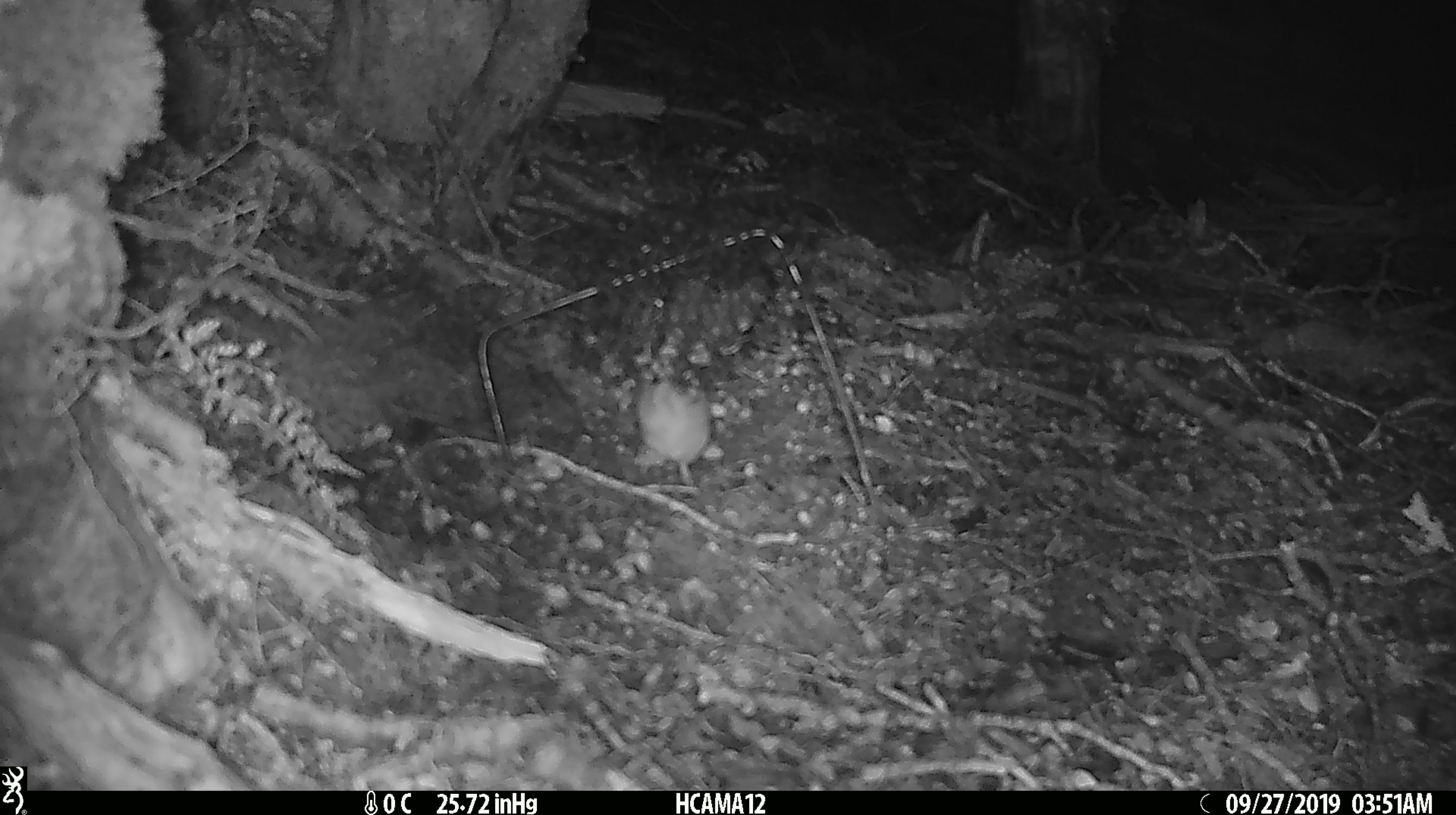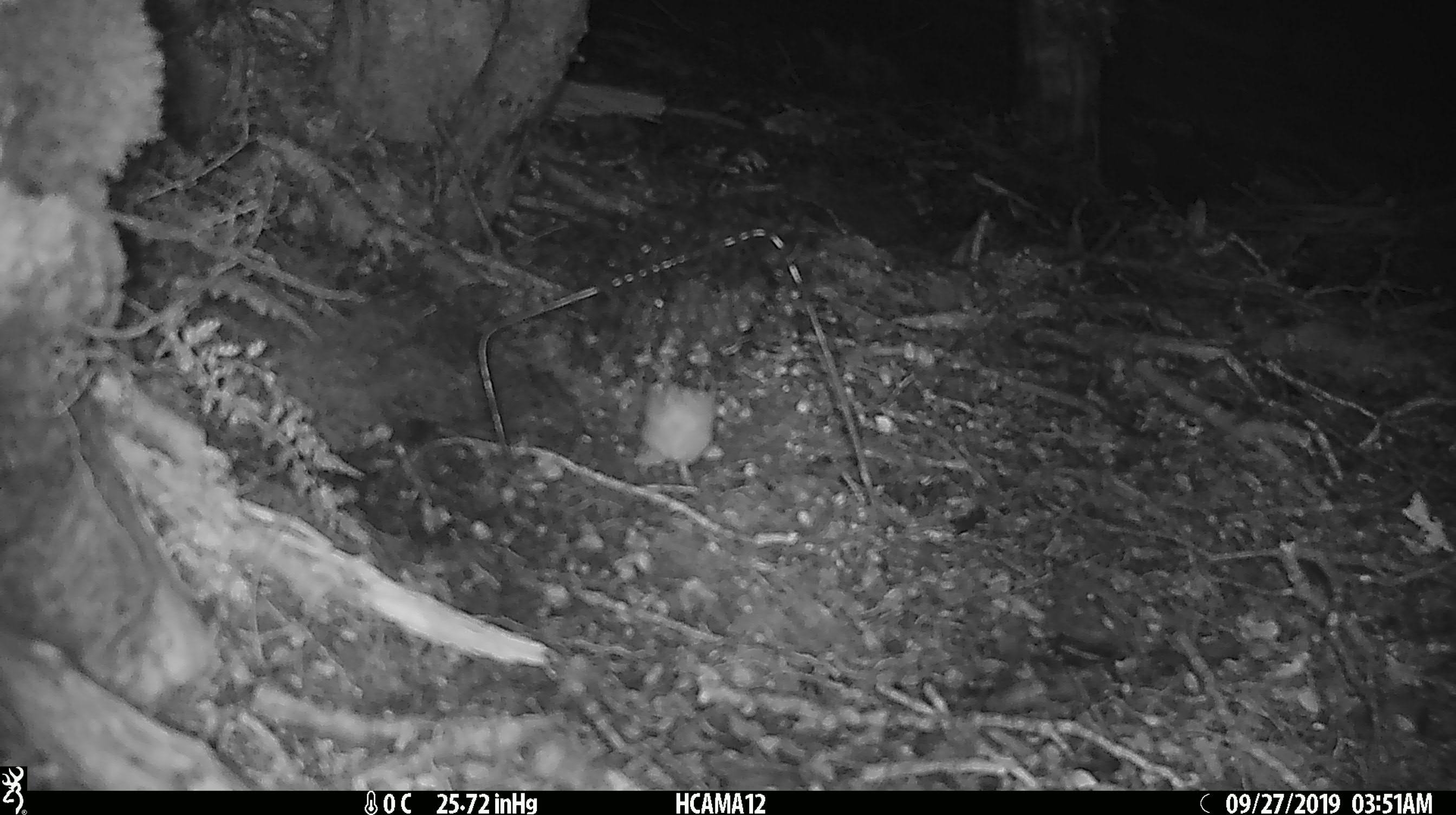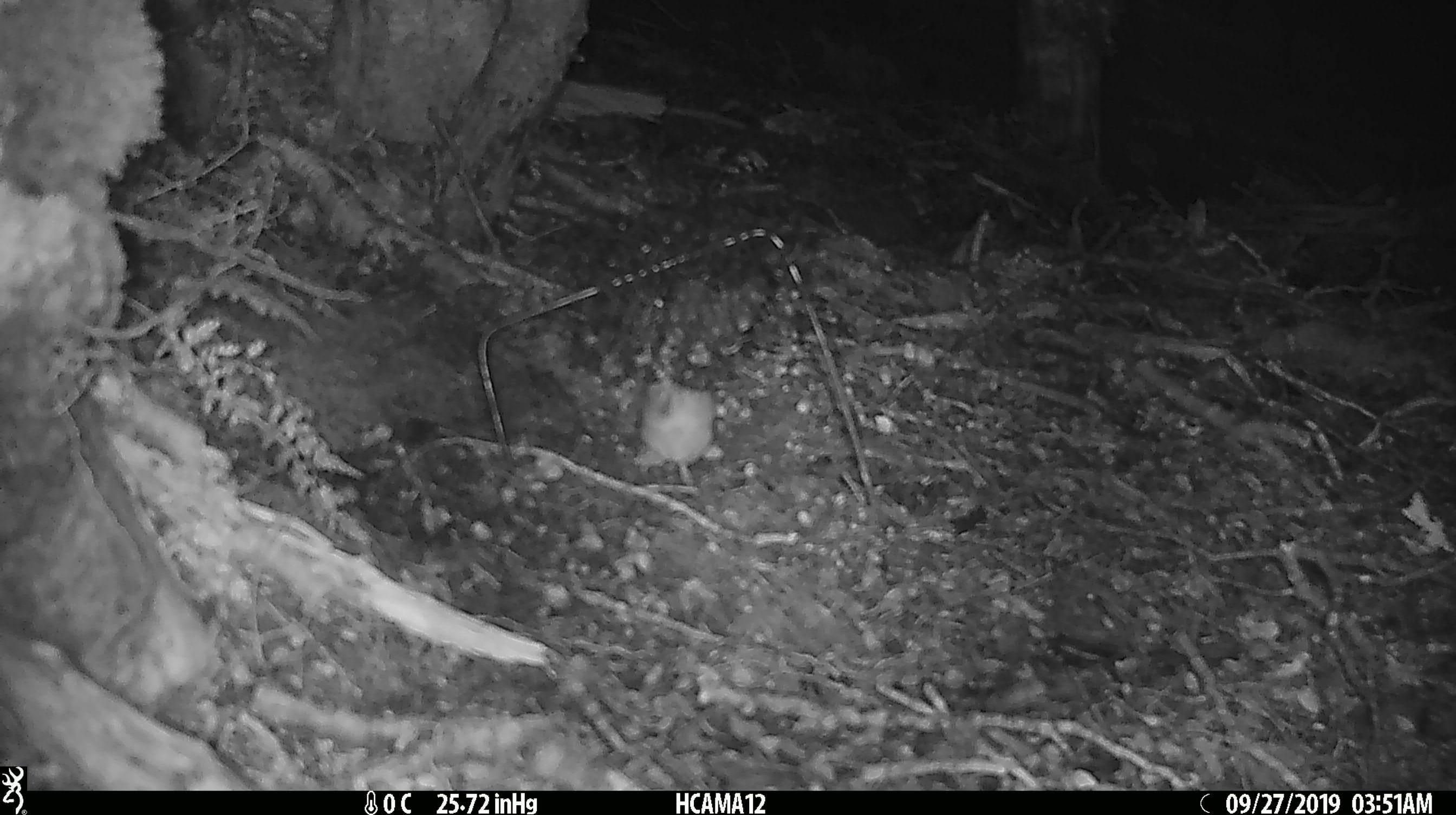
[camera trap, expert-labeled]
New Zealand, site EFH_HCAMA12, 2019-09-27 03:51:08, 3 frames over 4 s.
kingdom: Animalia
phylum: Chordata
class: Mammalia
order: Rodentia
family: Muridae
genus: Mus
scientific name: Mus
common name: mouse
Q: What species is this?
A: Mouse (Mus).